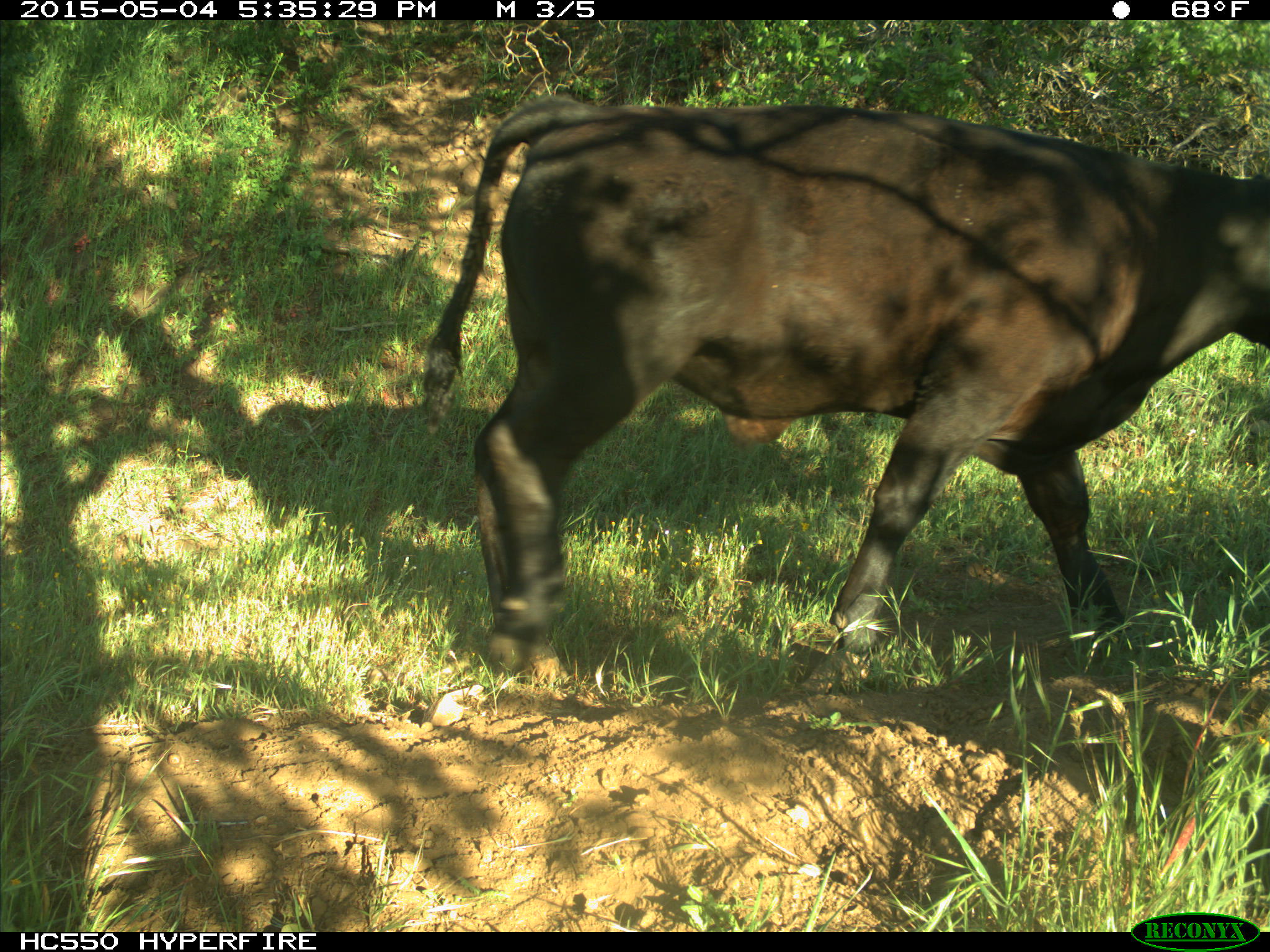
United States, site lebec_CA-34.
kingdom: Animalia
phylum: Chordata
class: Mammalia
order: Artiodactyla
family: Bovidae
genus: Bos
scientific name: Bos taurus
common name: domestic cow